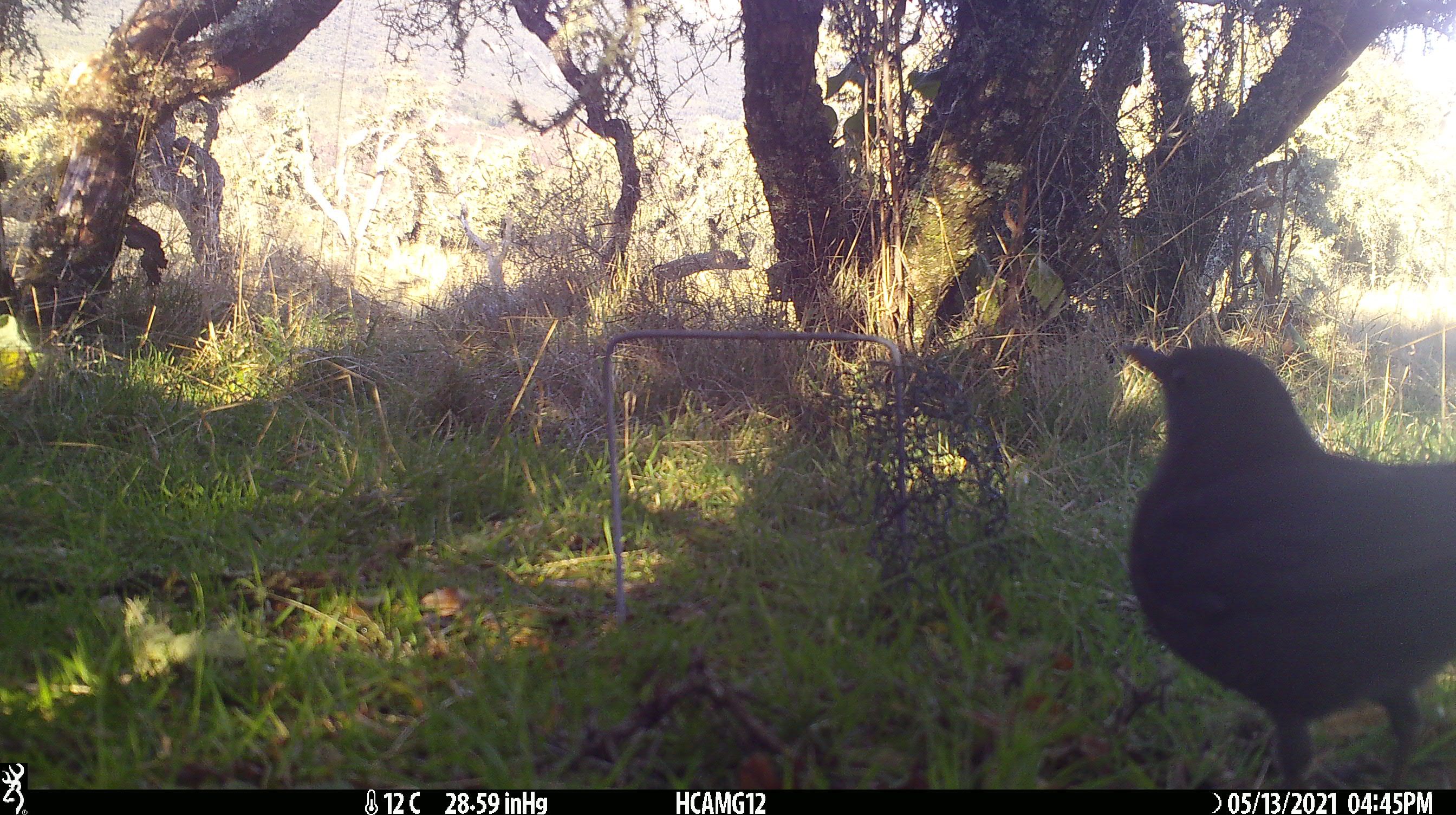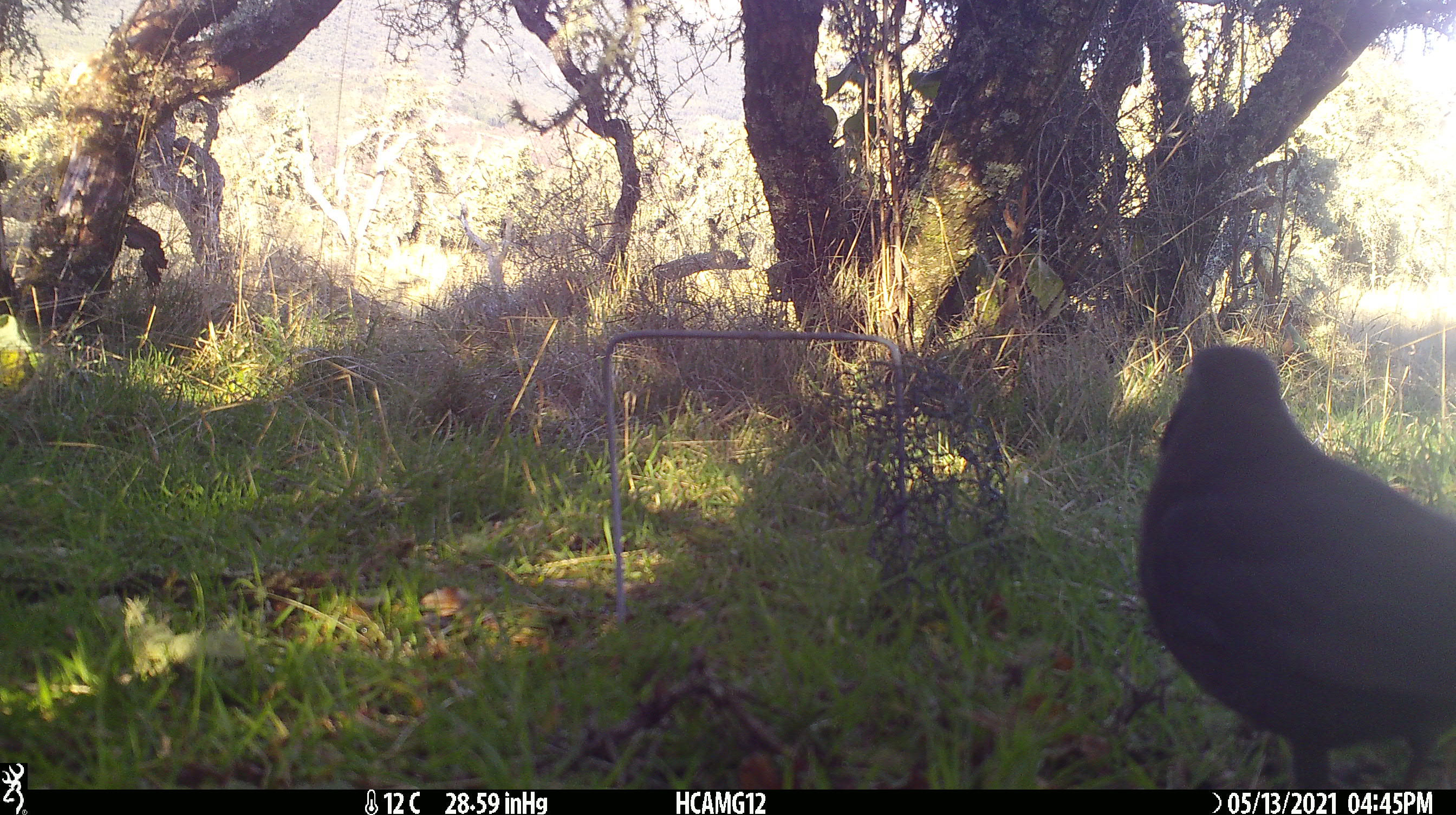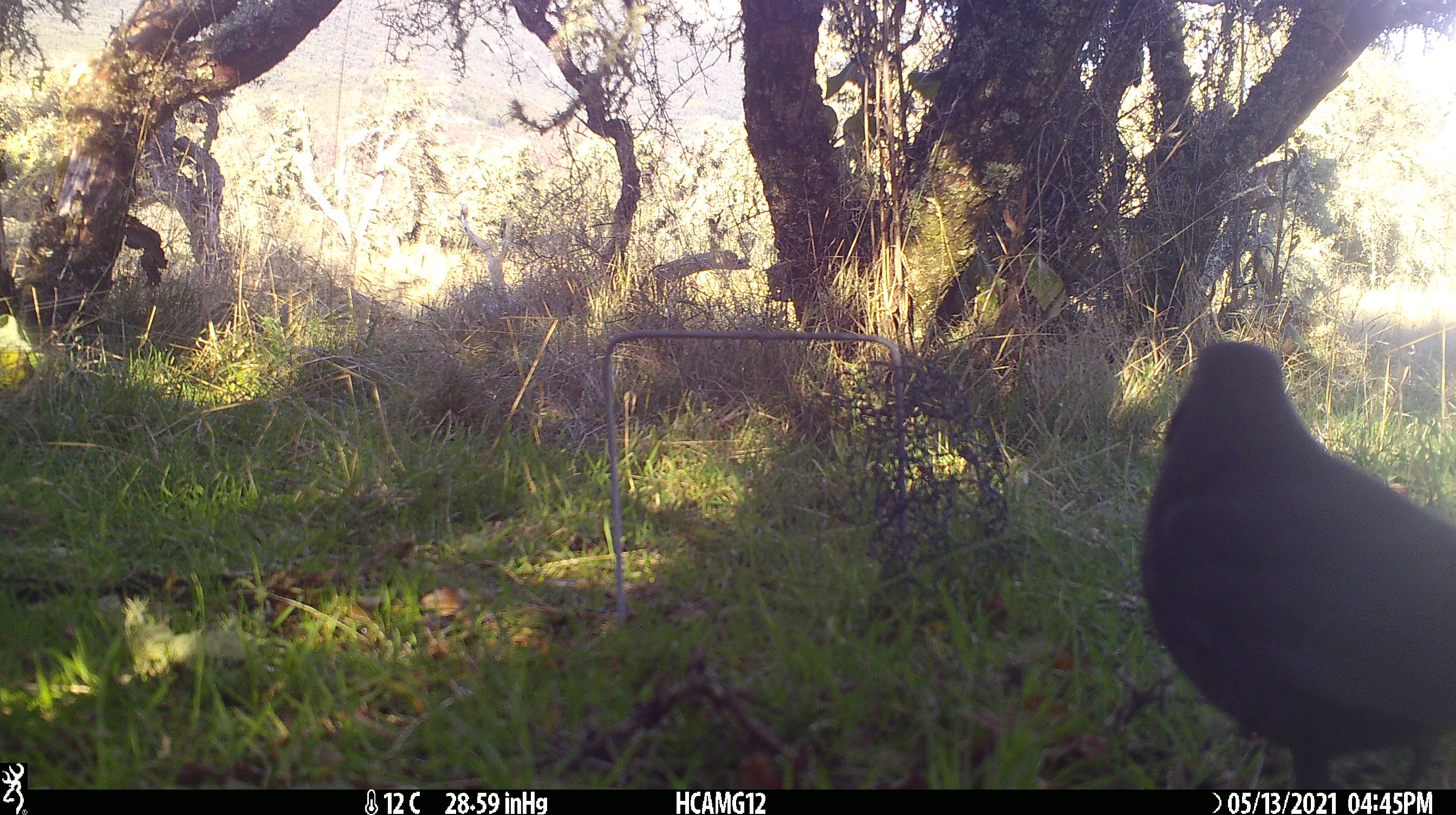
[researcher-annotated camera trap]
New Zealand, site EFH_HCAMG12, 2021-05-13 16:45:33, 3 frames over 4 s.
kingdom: Animalia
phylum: Chordata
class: Aves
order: Passeriformes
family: Turdidae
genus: Turdus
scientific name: Turdus merula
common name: eurasian blackbird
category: blackbird